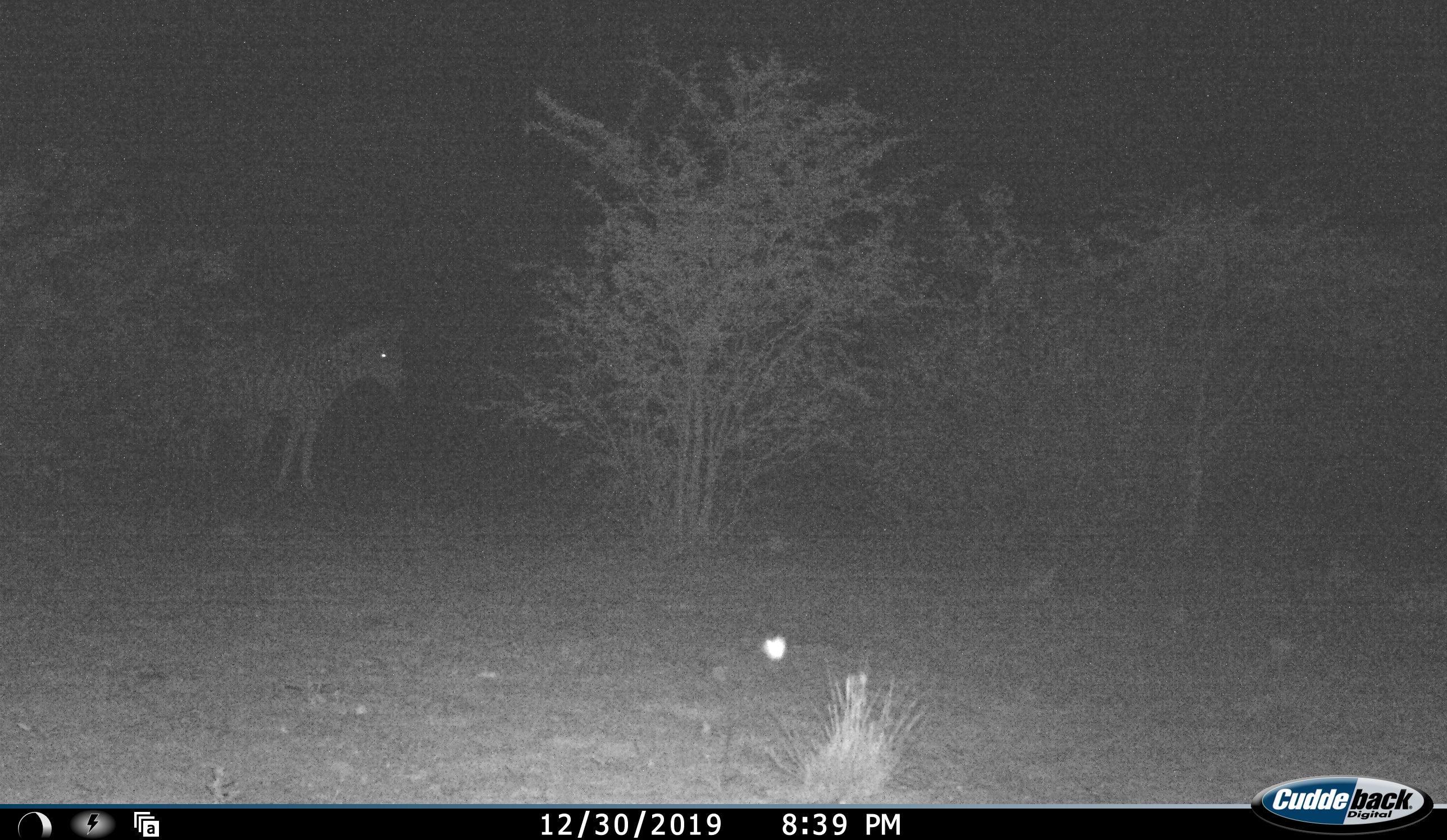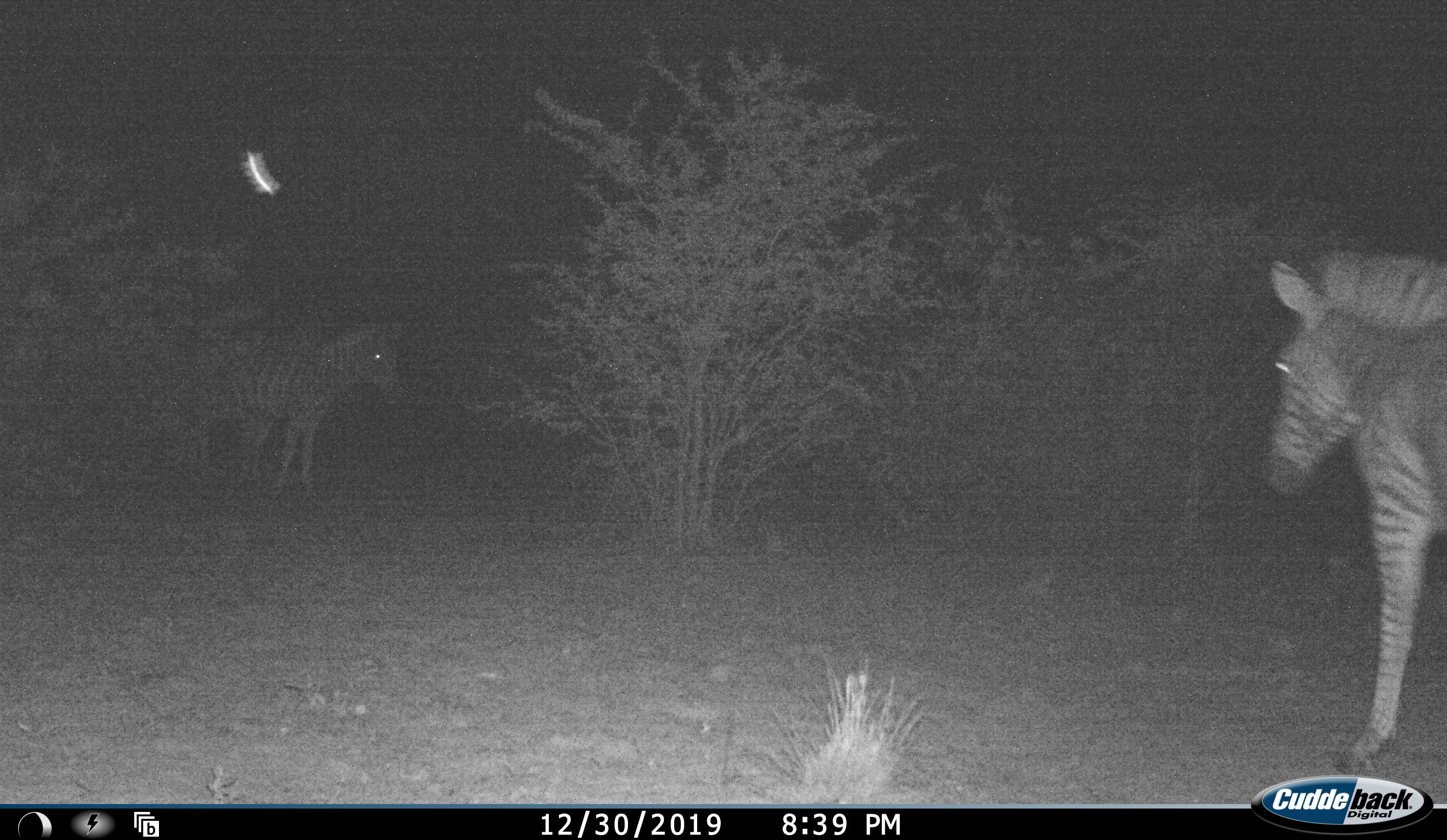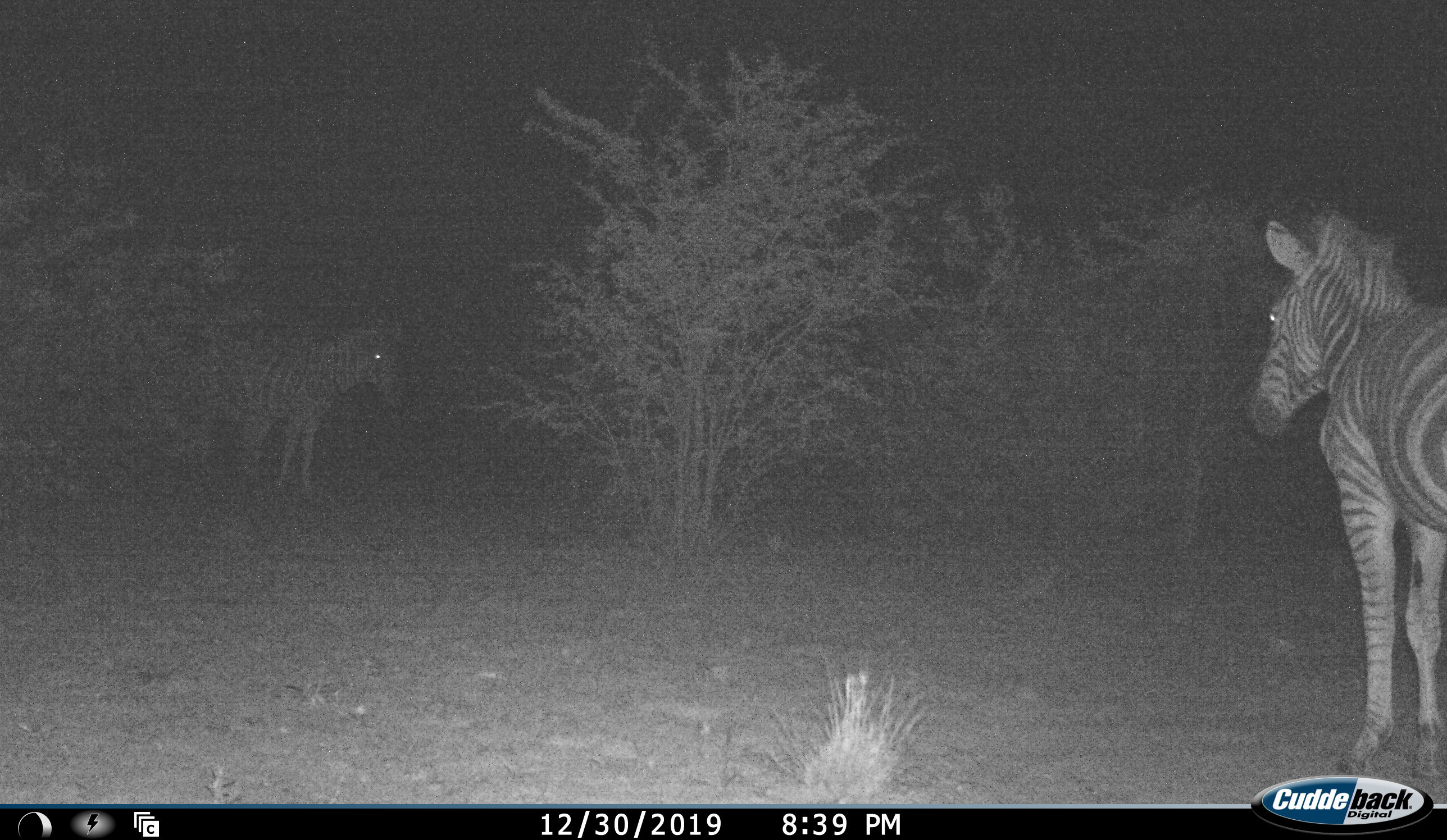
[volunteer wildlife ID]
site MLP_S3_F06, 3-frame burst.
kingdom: Animalia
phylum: Chordata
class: Mammalia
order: Perissodactyla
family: Equidae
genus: Equus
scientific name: Equus quagga burchellii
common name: burchell's zebra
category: zebraburchells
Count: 2.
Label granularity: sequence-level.